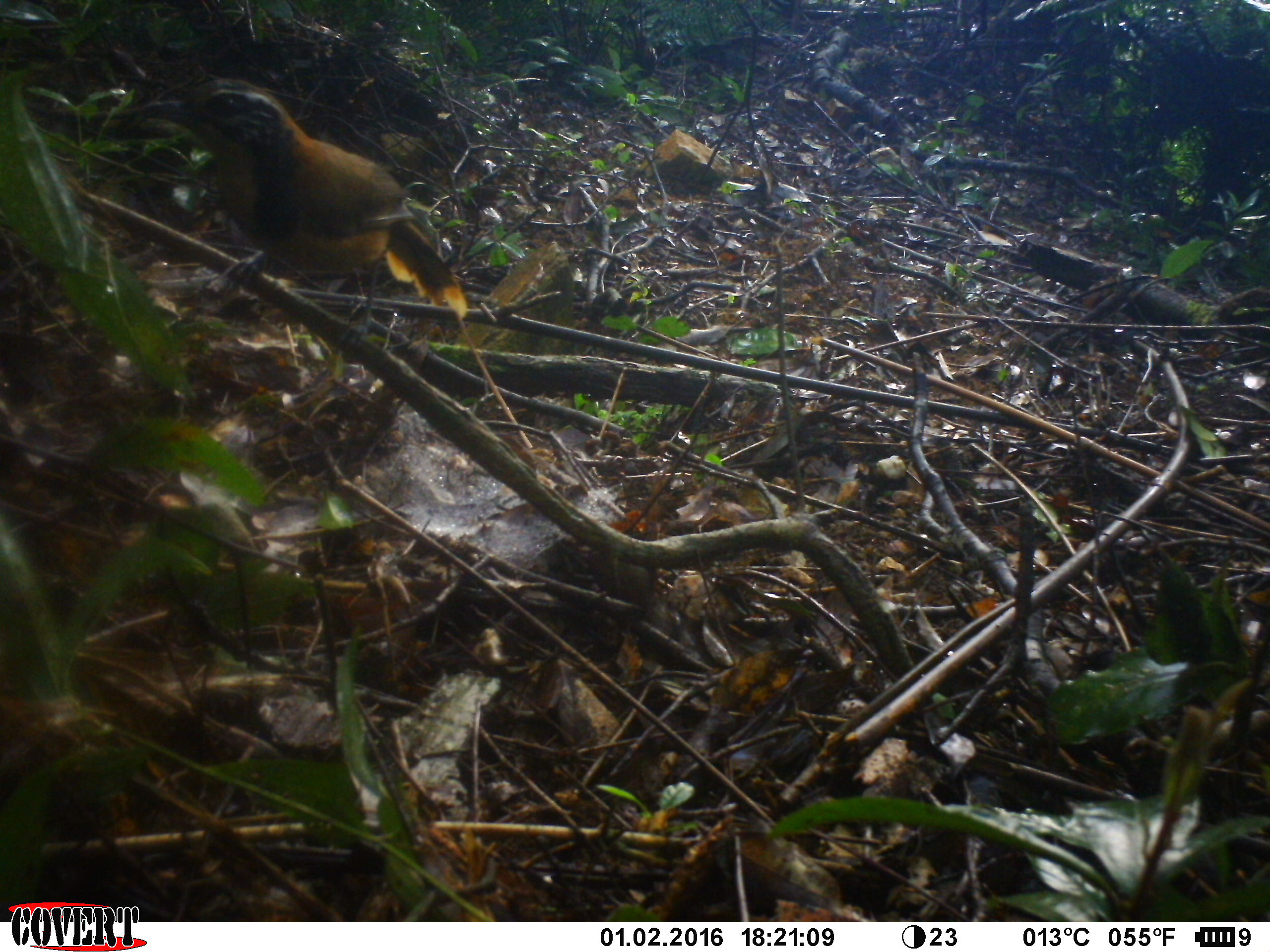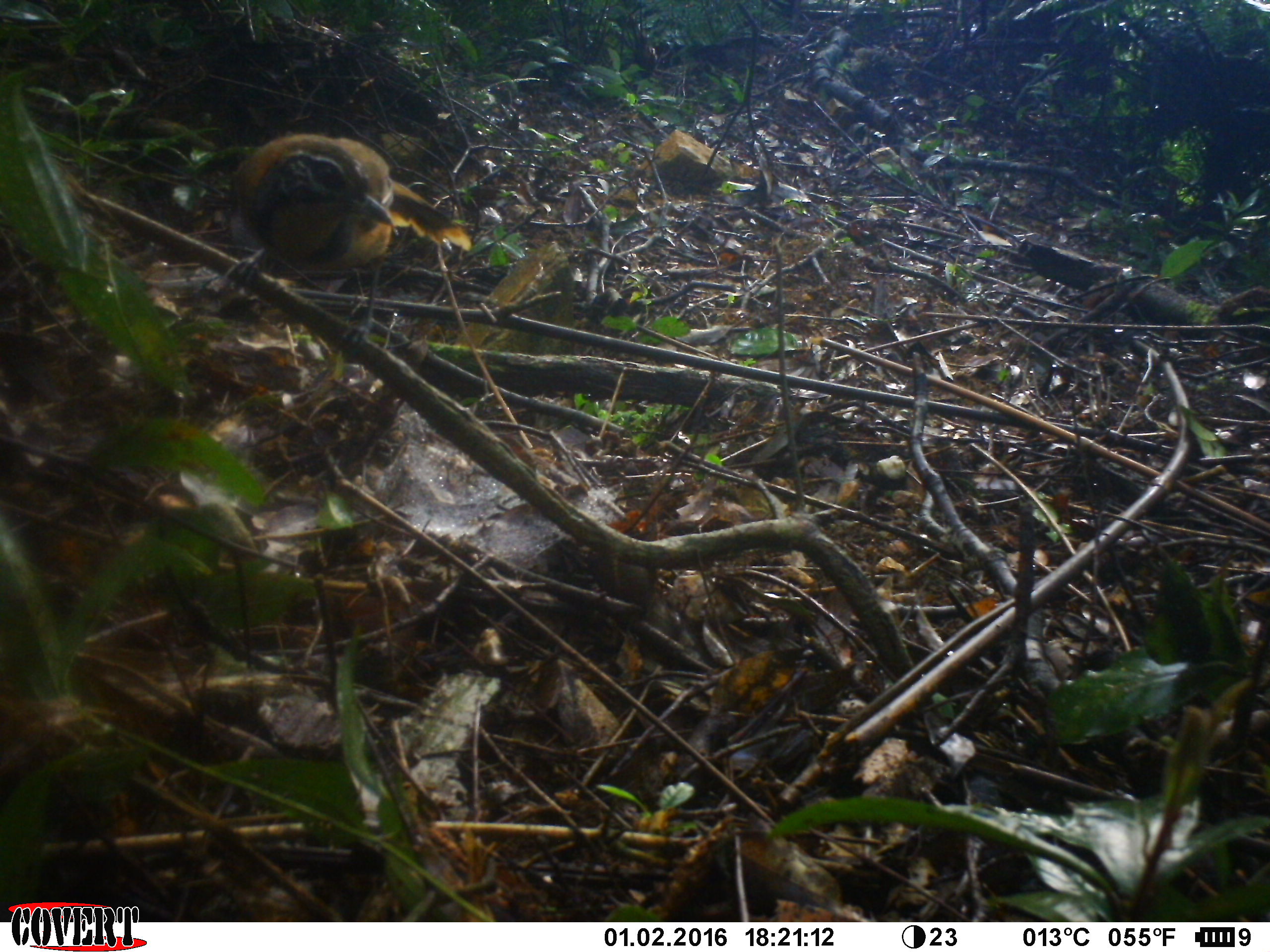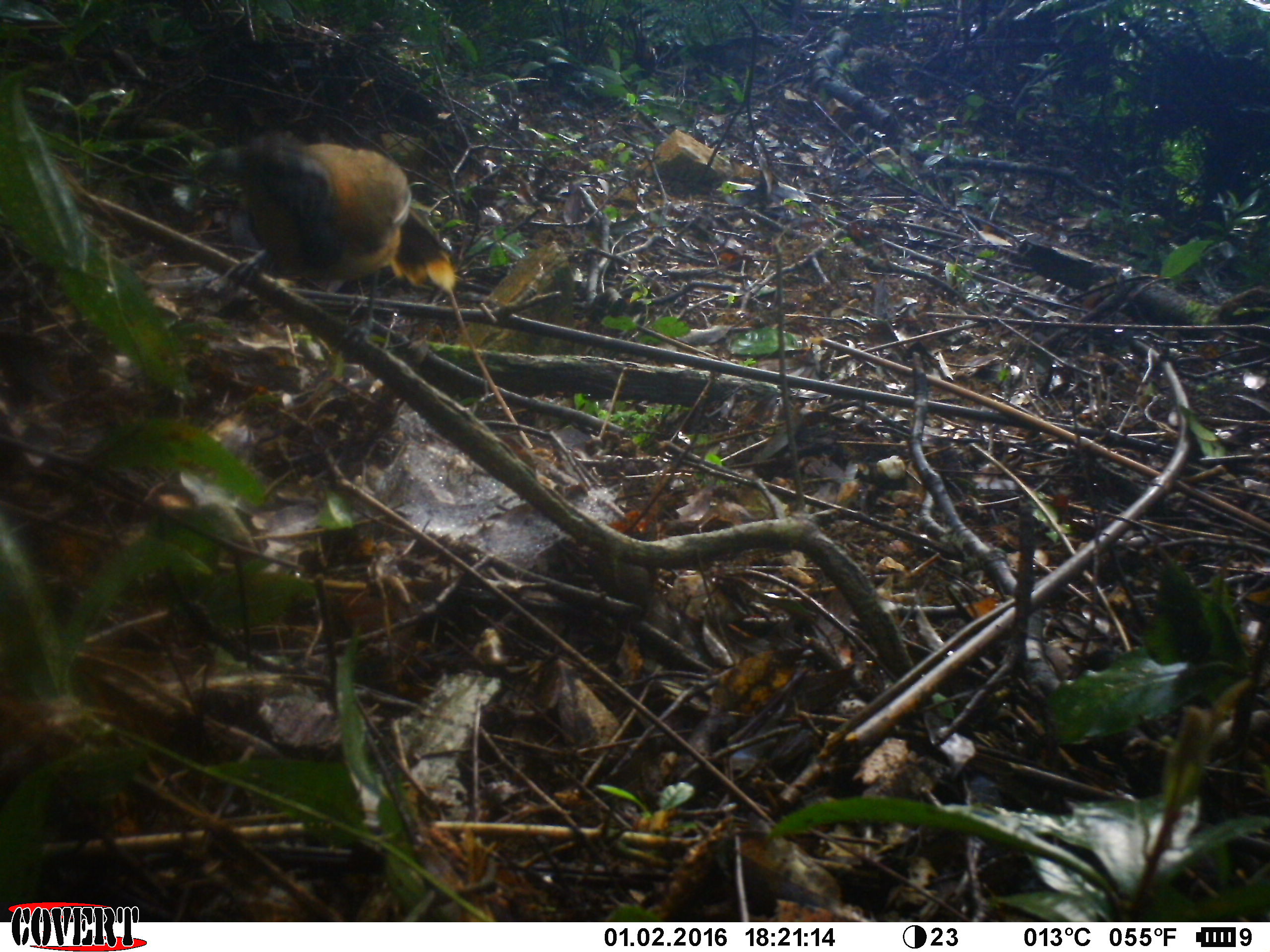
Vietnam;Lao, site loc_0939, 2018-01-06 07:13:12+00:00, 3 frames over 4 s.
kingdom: Animalia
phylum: Chordata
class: Aves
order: Passeriformes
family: Leiothrichidae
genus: Pterorhinus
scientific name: Pterorhinus pectoralis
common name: necklaced laughingthrush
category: necklaced laughingthrush sp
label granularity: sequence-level